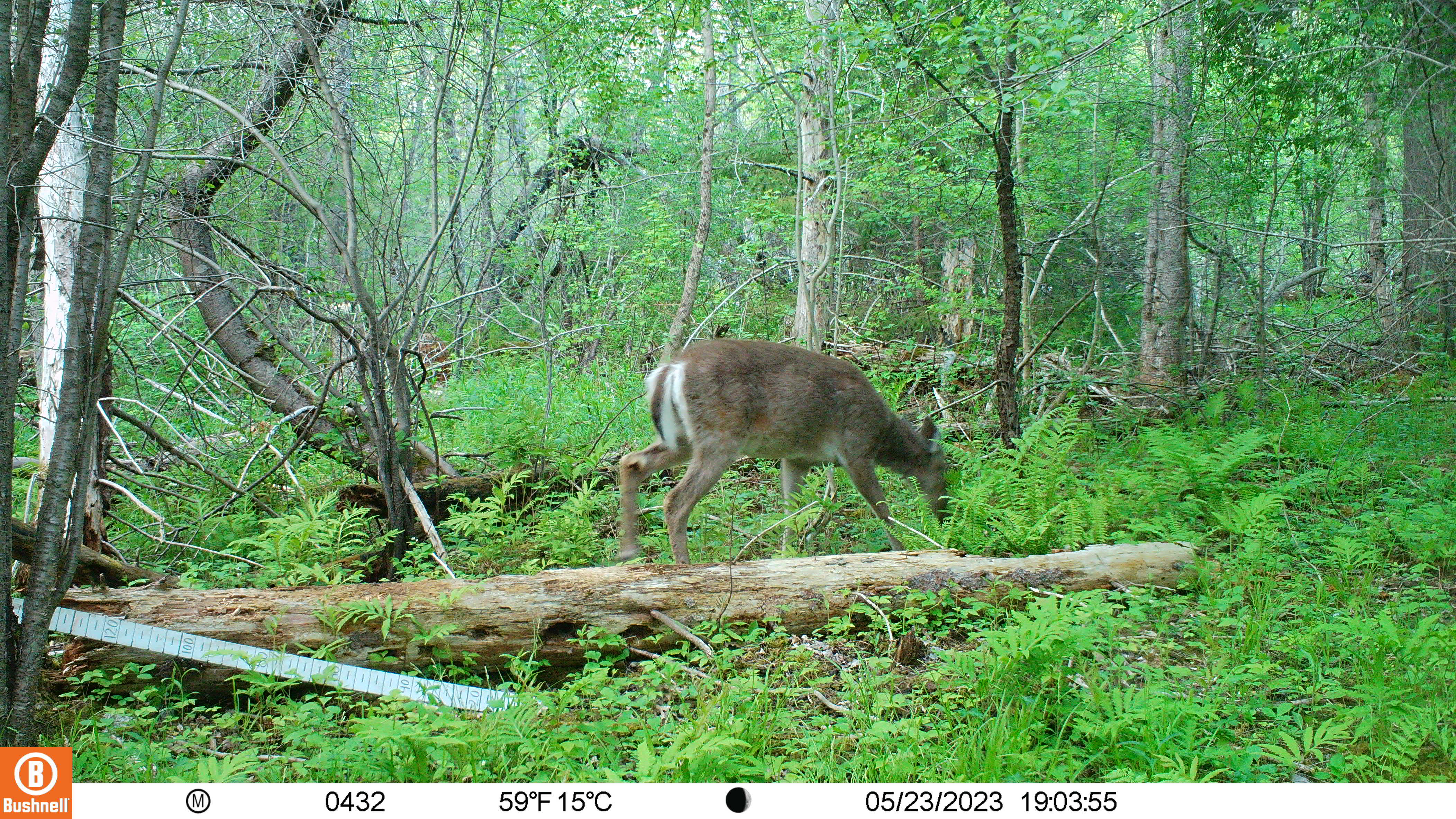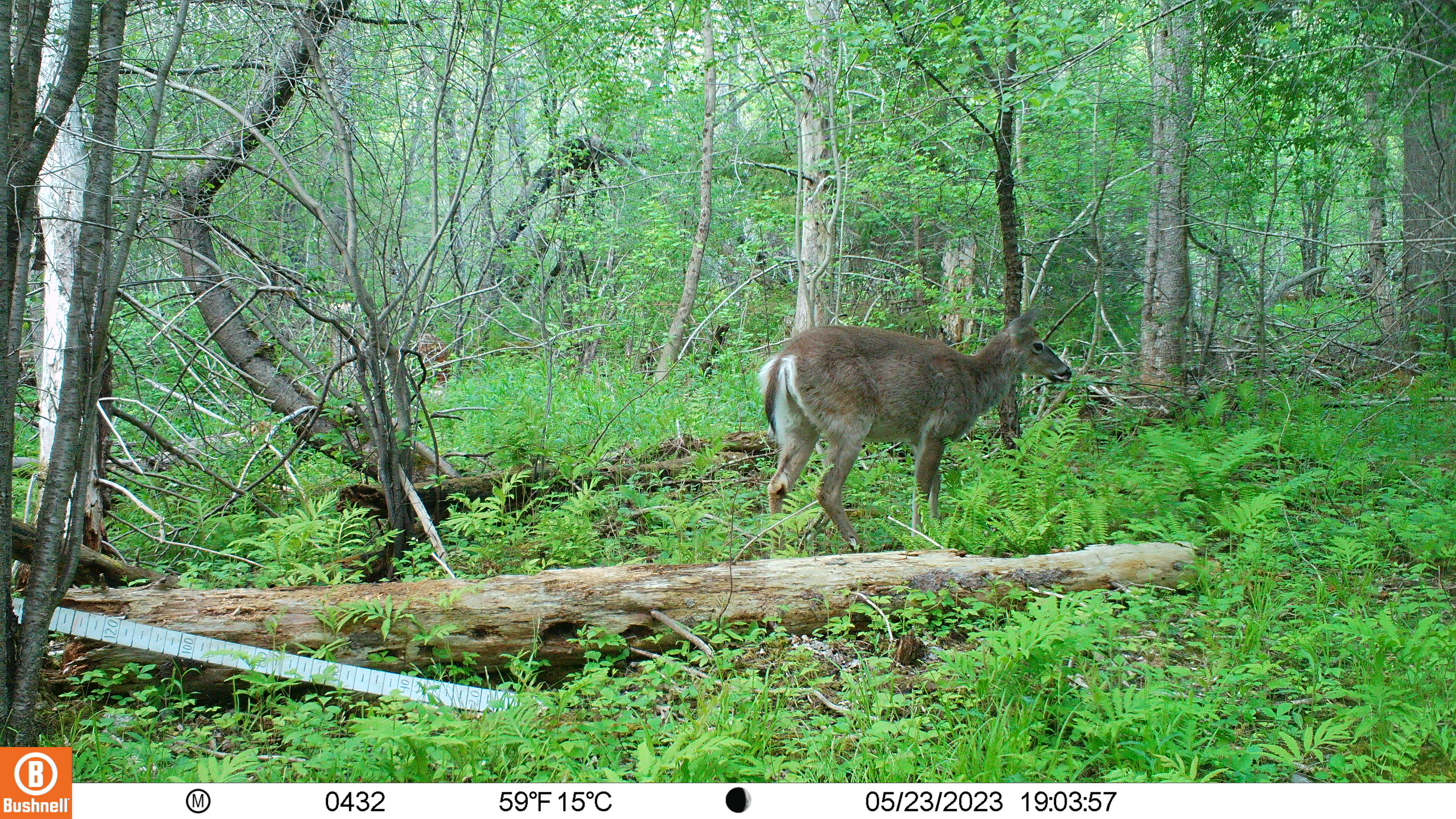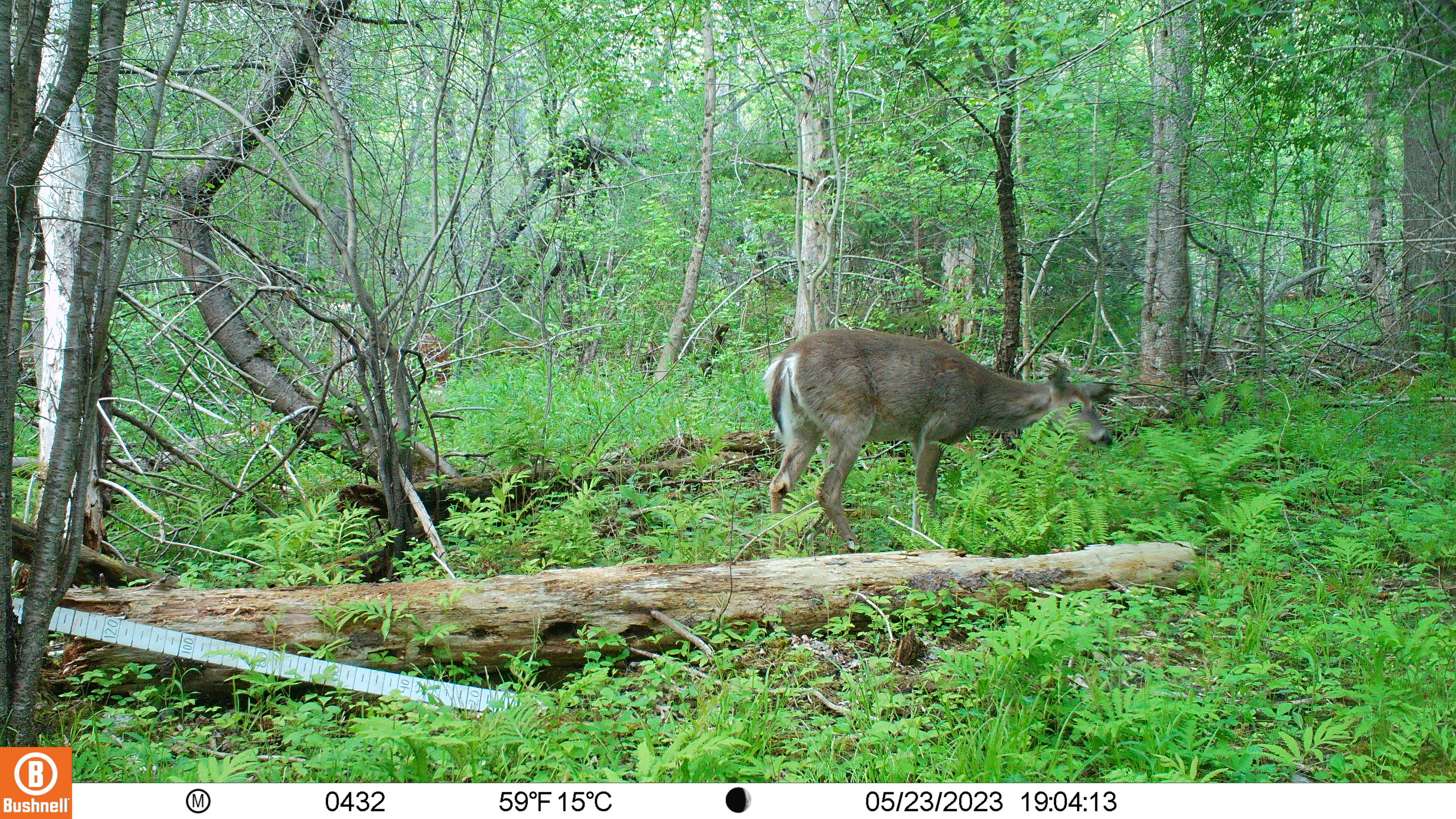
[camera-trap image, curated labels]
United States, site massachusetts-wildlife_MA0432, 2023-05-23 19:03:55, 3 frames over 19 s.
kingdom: Animalia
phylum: Chordata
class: Mammalia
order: Artiodactyla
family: Cervidae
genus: Odocoileus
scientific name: Odocoileus virginianus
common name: white-tailed deer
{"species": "white-tailed deer (Odocoileus virginianus)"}